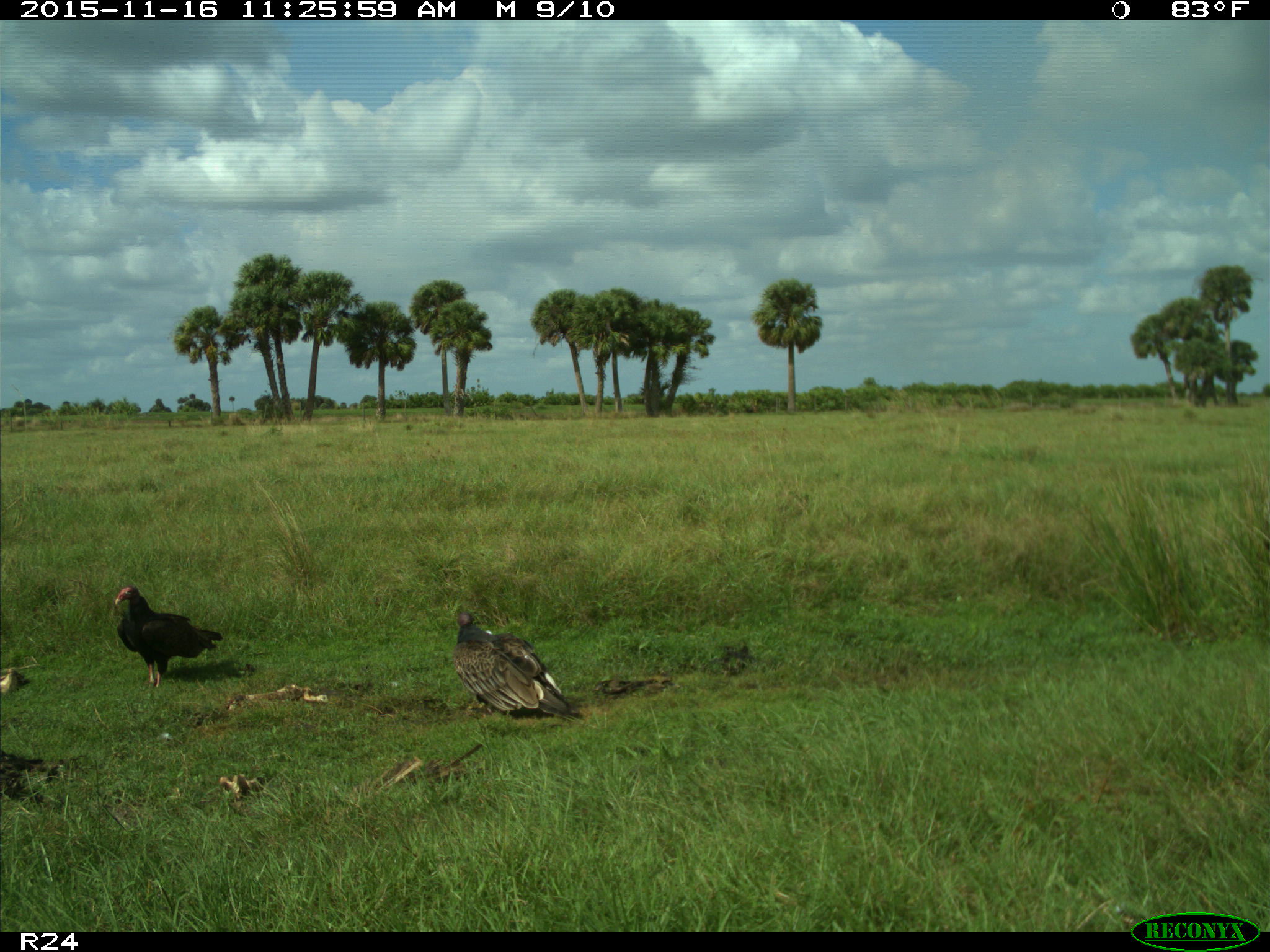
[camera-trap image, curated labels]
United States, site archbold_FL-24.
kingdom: Animalia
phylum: Chordata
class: Aves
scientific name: Aves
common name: birds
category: unidentified bird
Unidentified bird (birds) (Aves).